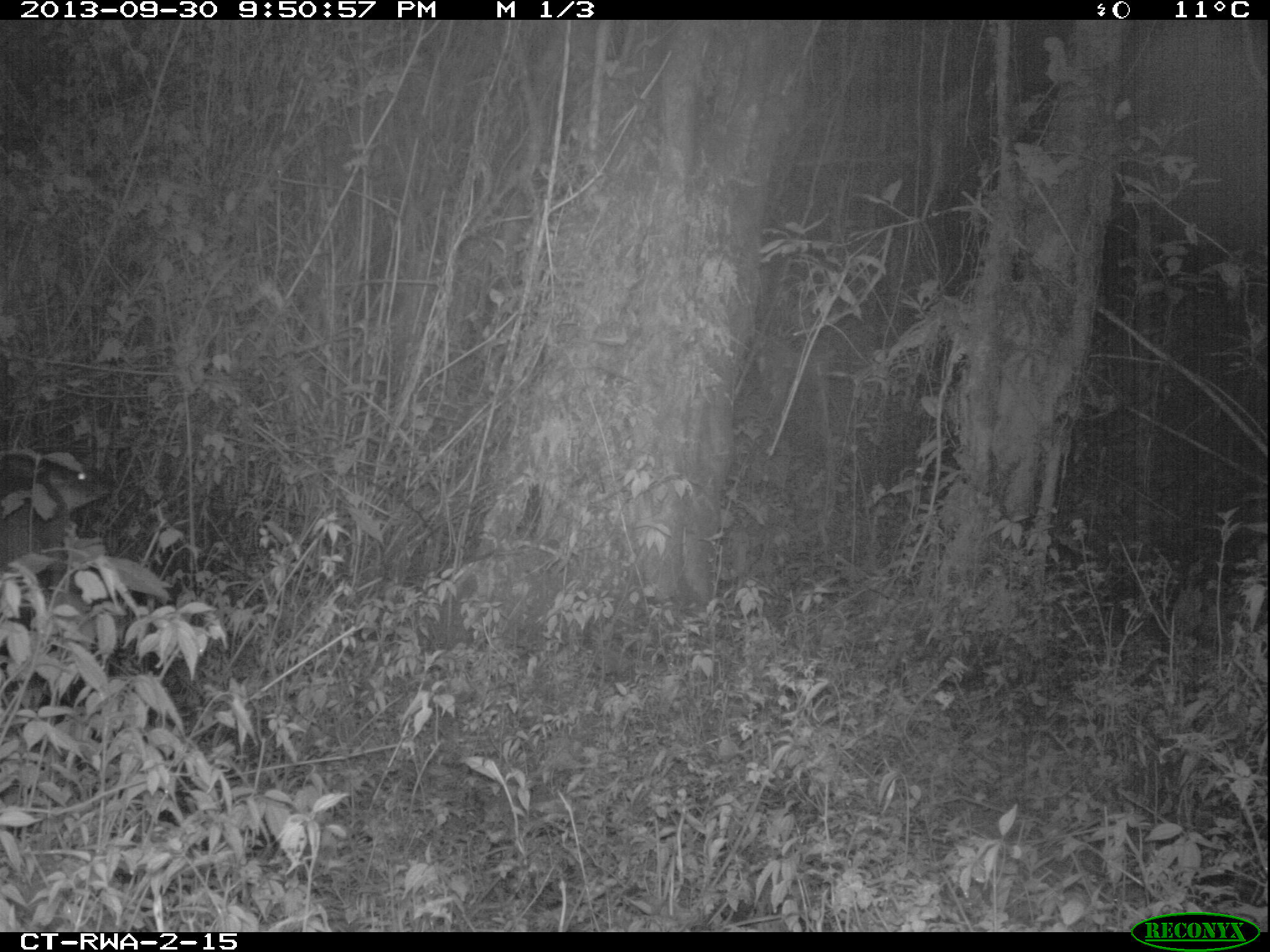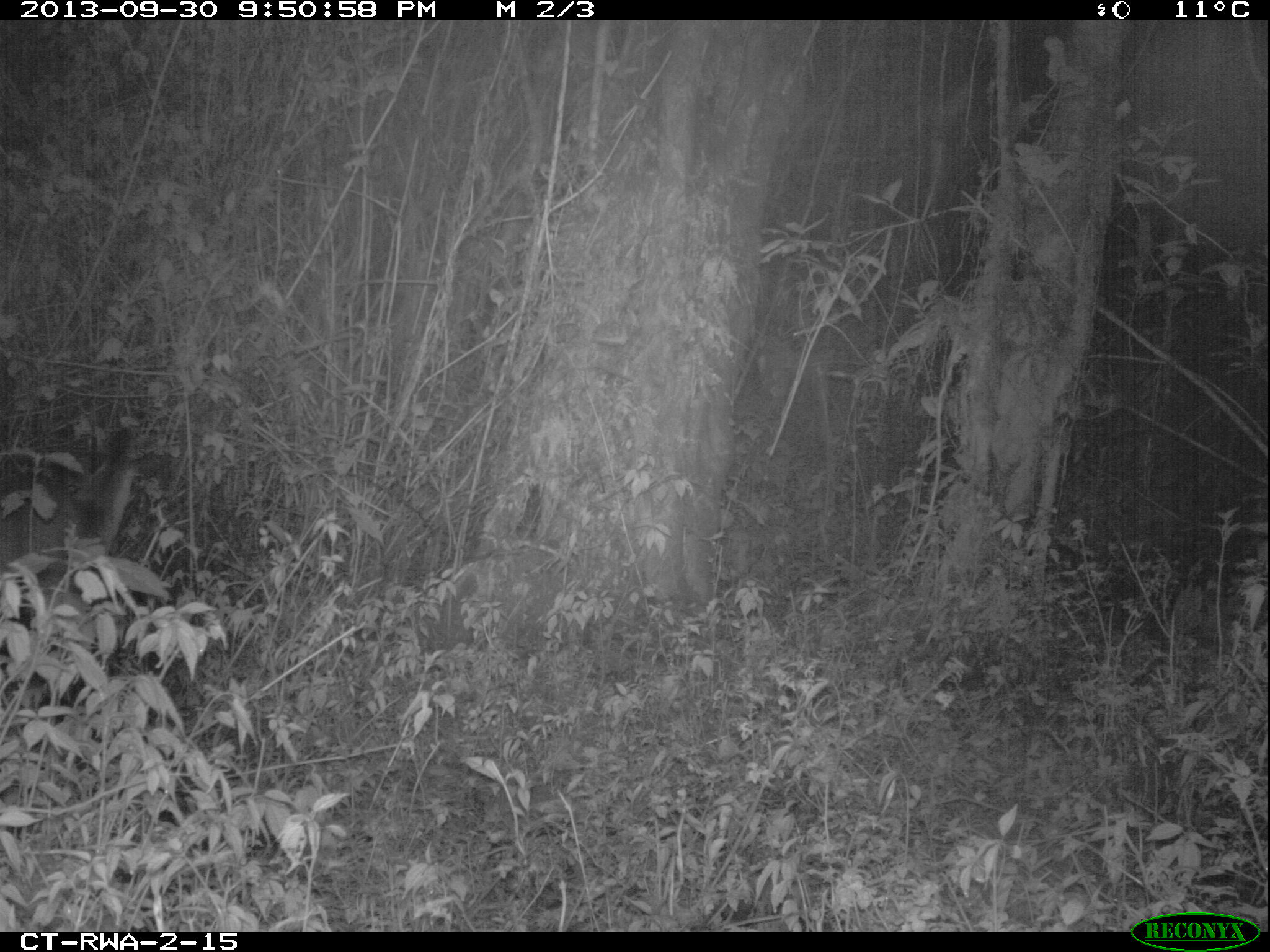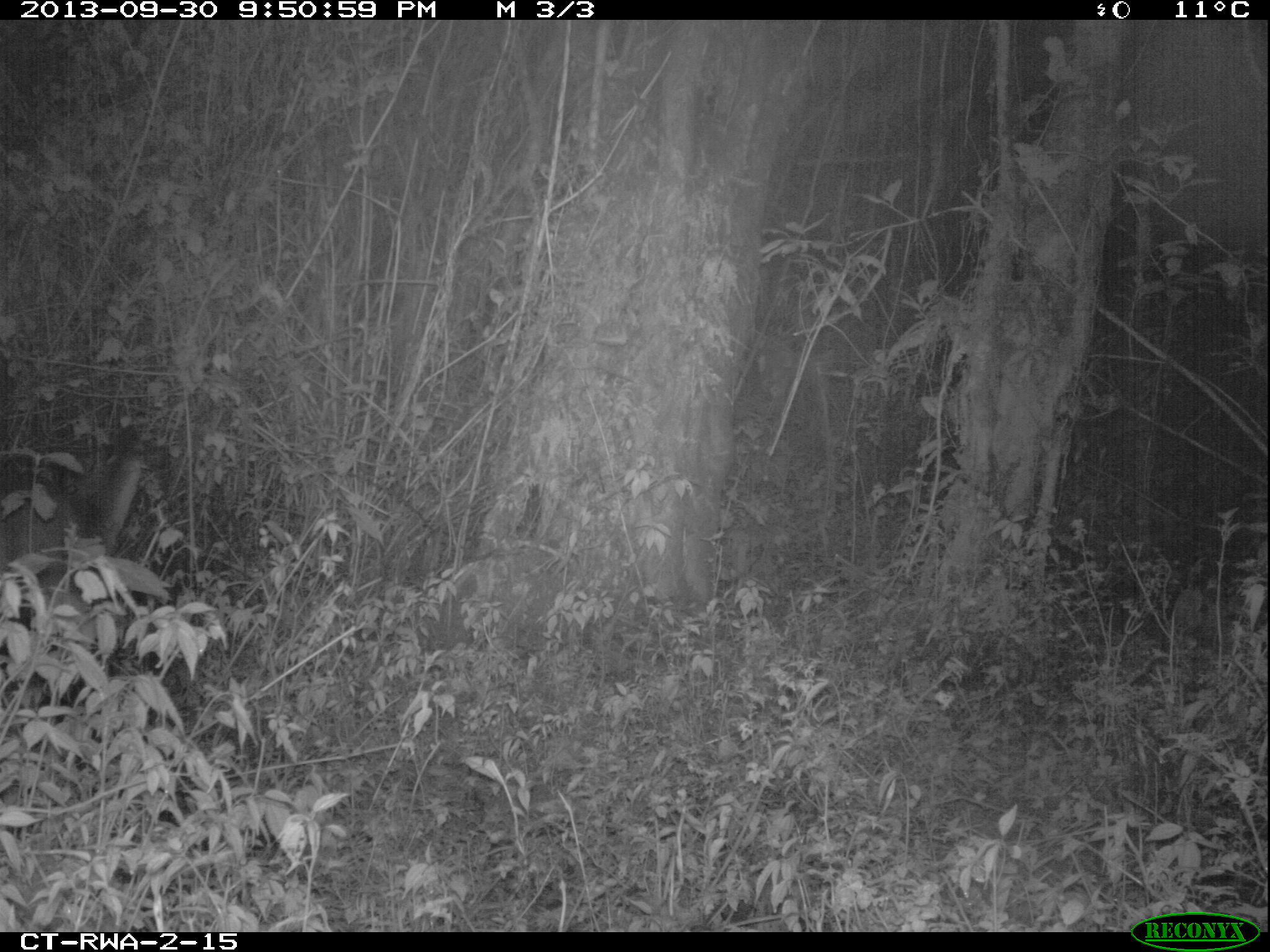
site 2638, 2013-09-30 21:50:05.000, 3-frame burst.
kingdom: Animalia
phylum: Chordata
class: Mammalia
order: Artiodactyla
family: Bovidae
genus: Cephalophus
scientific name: Cephalophus nigrifrons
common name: black-fronted duiker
Cephalophus nigrifrons (black-fronted duiker), count 1.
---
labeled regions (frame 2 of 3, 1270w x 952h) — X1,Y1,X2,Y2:
cephalophus nigrifrons: 3,395,170,643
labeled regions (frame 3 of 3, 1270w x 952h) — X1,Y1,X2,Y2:
cephalophus nigrifrons: 6,394,180,695